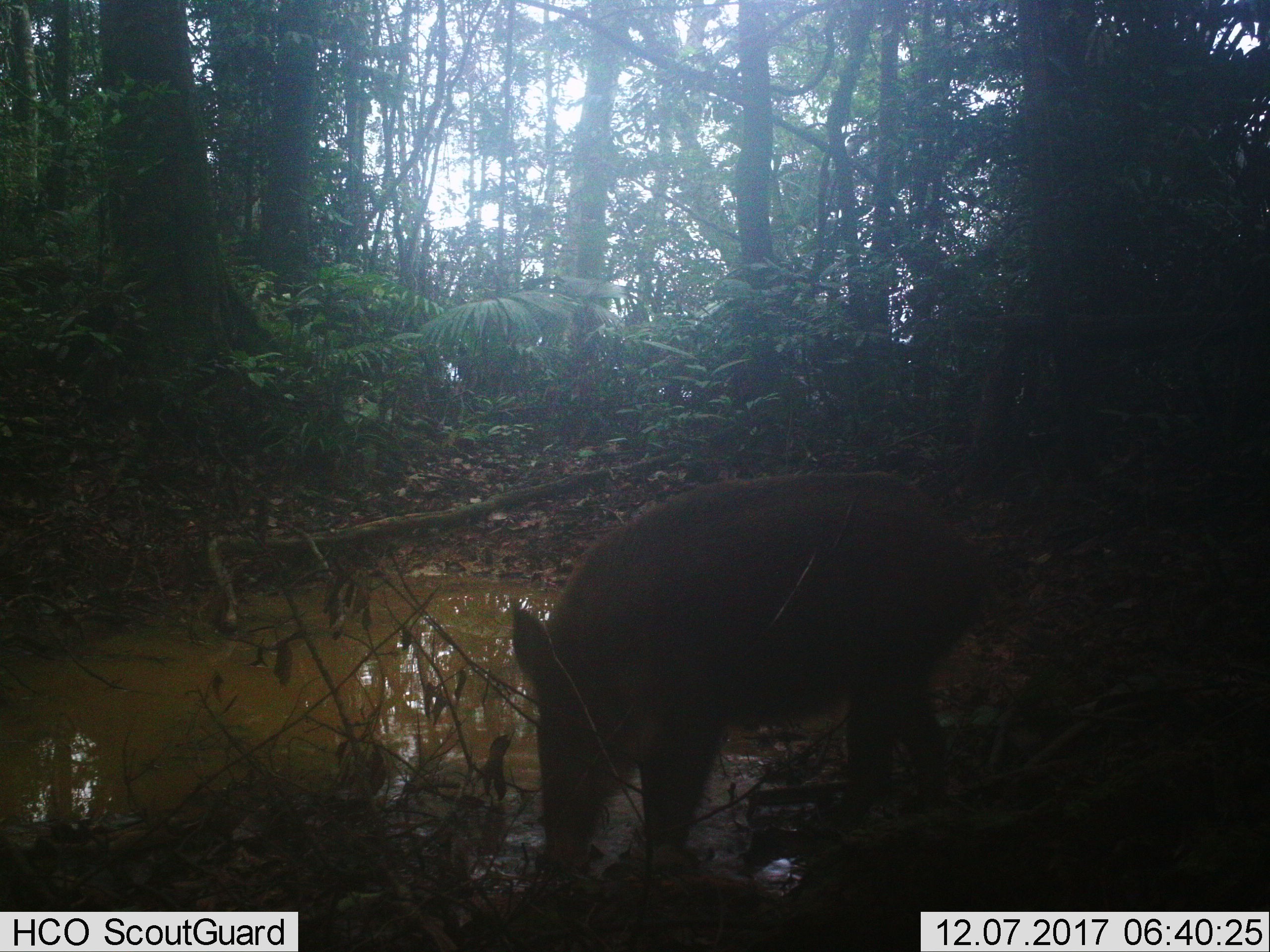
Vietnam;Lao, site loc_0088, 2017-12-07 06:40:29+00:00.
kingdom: Animalia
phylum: Chordata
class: Mammalia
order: Artiodactyla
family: Suidae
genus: Sus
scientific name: Sus scrofa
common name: eurasian wild pig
Eurasian wild pig (Sus scrofa). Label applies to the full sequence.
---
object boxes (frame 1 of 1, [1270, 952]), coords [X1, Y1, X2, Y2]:
eurasian wild pig: [508, 468, 989, 873]